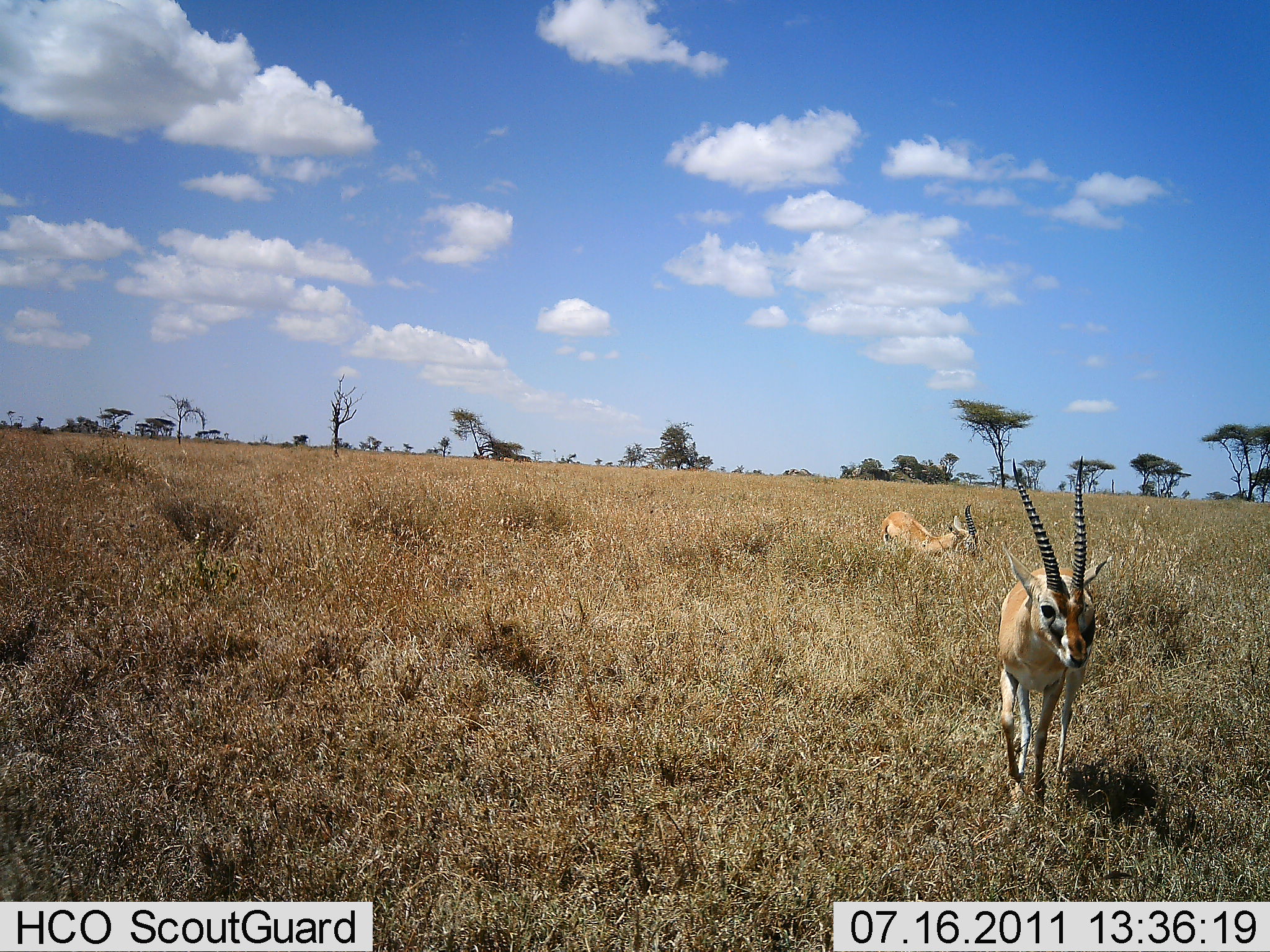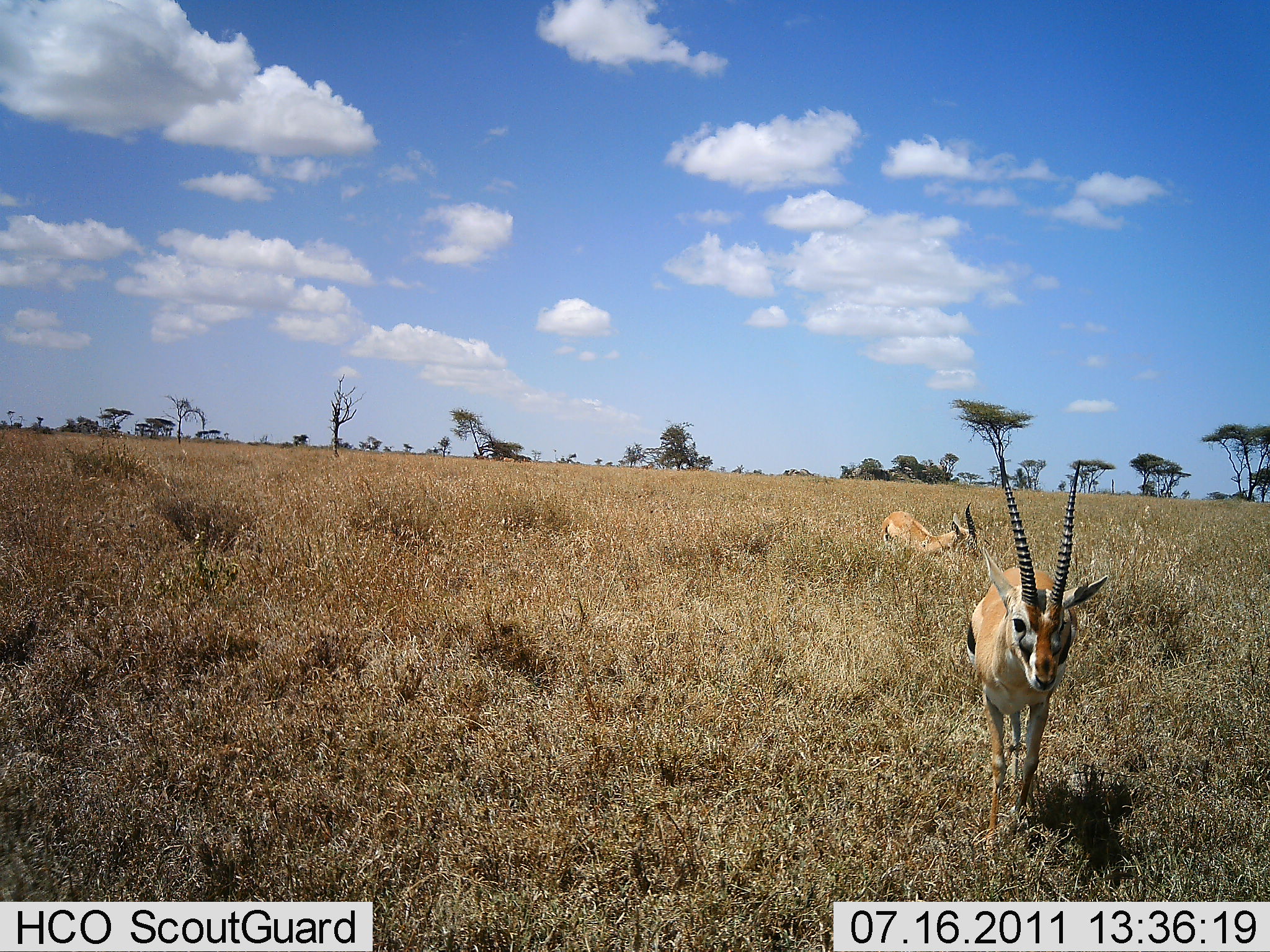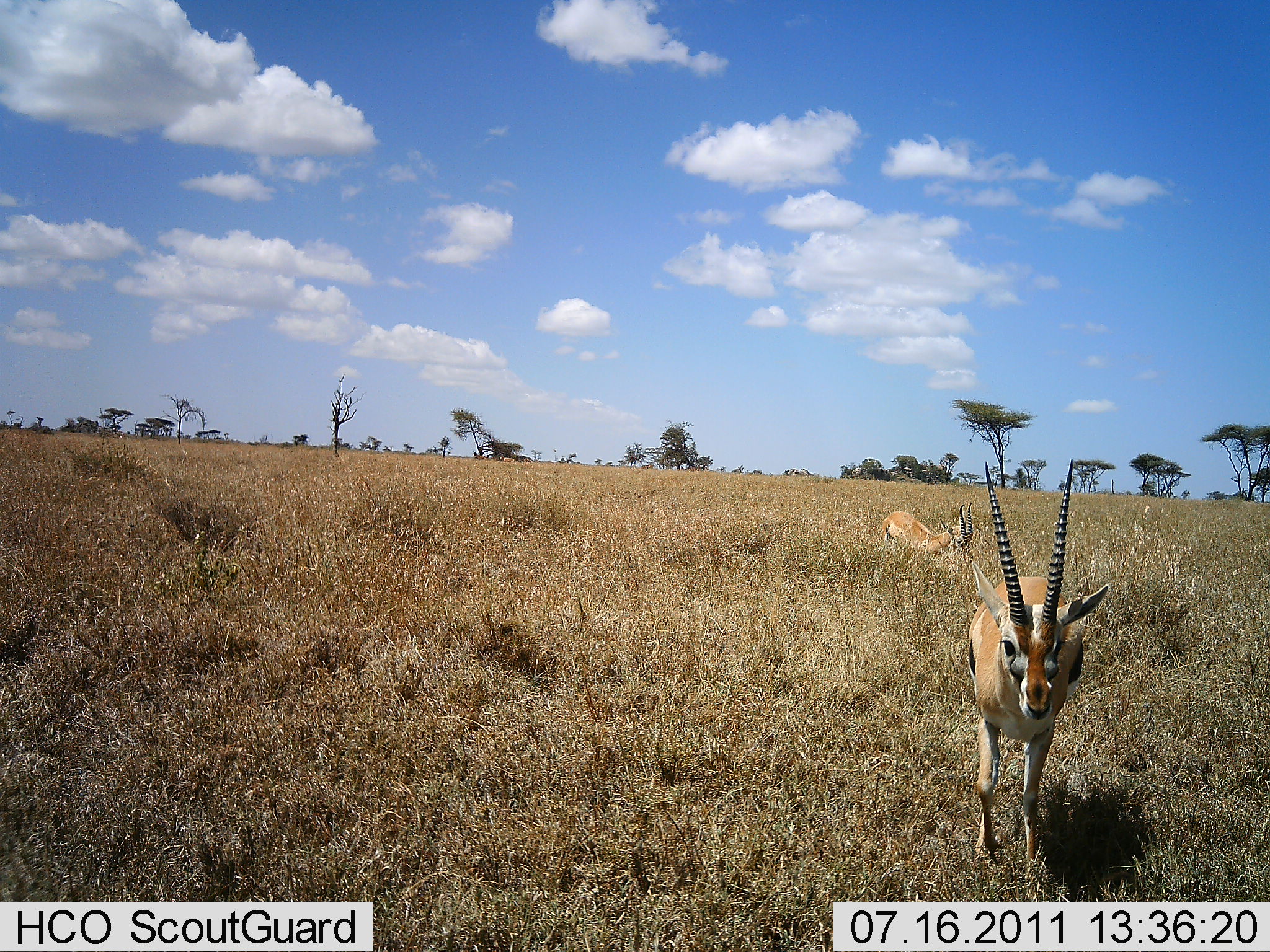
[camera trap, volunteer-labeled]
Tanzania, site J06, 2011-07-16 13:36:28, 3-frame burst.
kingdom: Animalia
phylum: Chordata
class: Mammalia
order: Artiodactyla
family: Bovidae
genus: Eudorcas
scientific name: Eudorcas thomsonii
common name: thomson's gazelle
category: gazellethomsons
Gazellethomsons (thomson's gazelle) (Eudorcas thomsonii), count 2. Behavior (volunteer vote fractions): standing 36%, resting 36%, moving 82%, interacting 0%. Young present (vote fraction): 0%. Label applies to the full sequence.